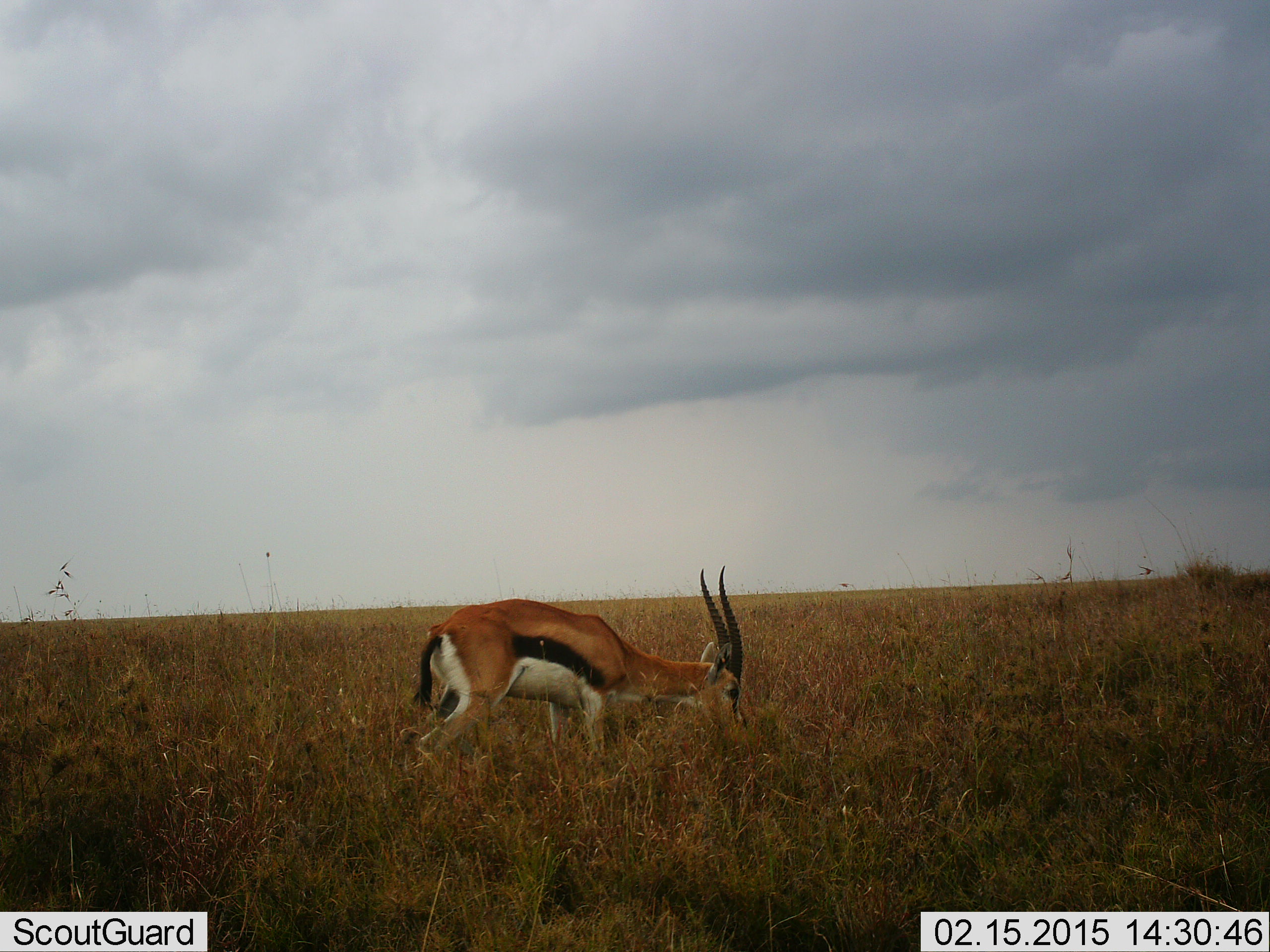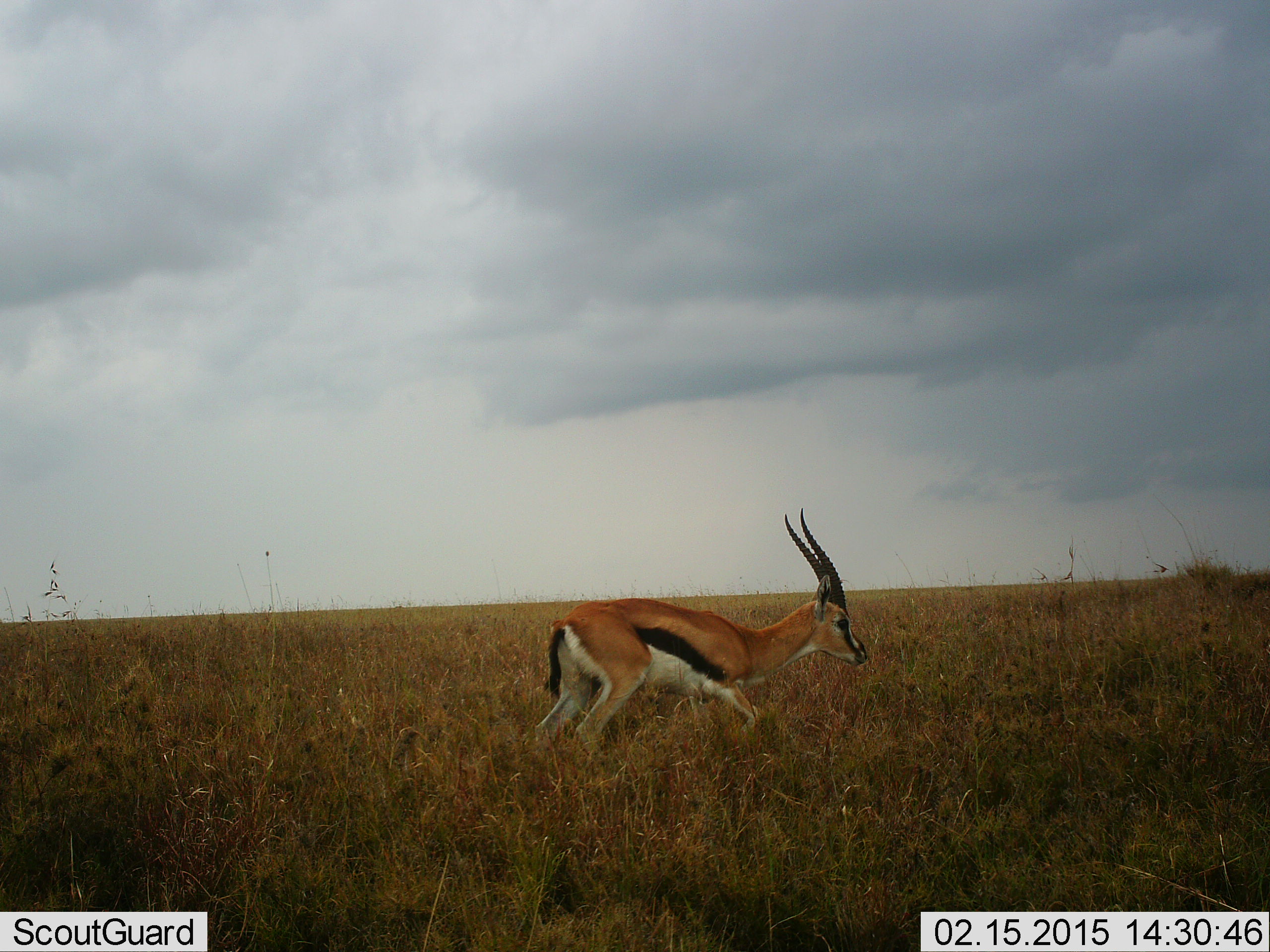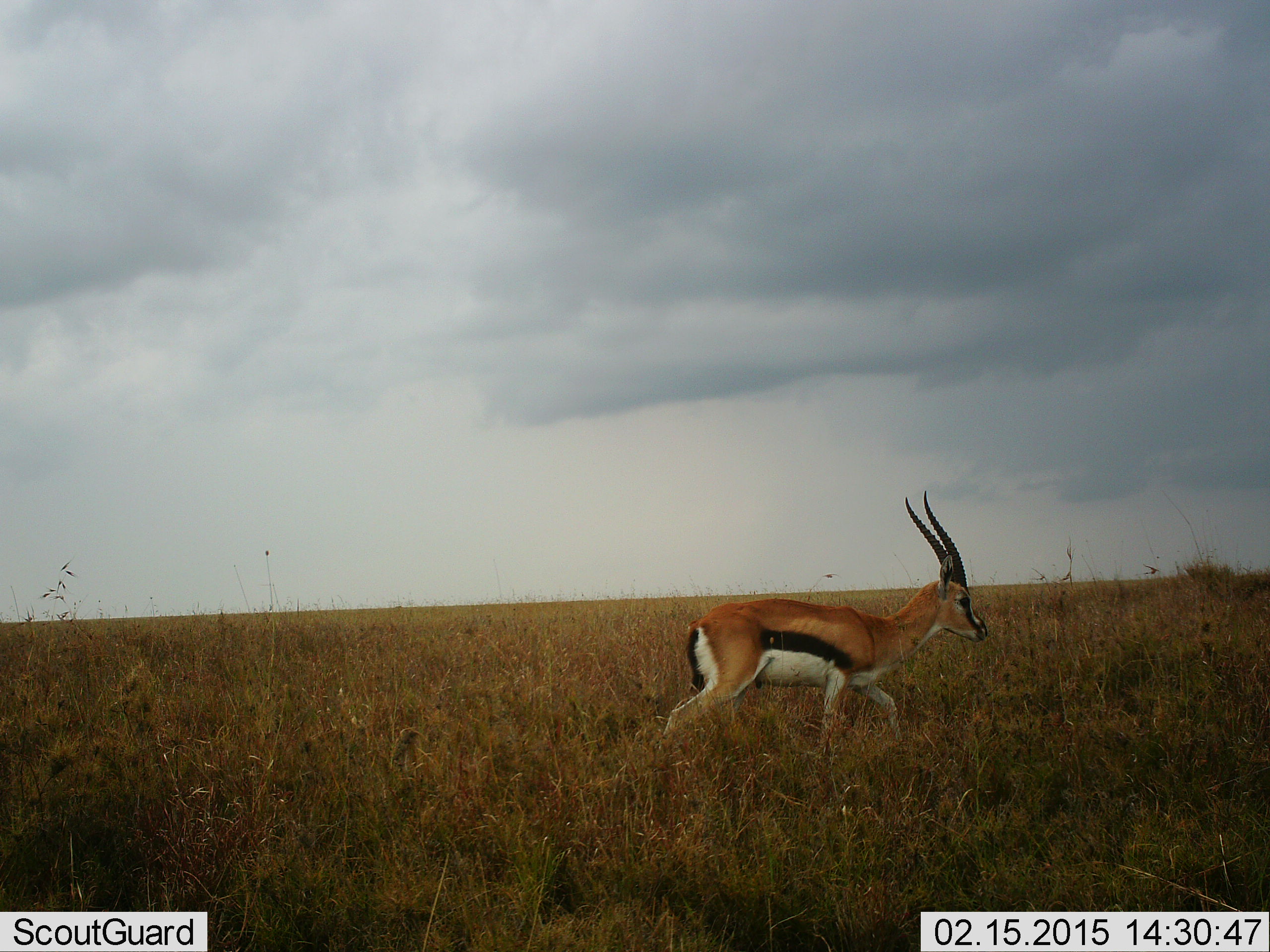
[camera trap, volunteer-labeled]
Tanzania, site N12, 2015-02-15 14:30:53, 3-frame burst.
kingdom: Animalia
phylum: Chordata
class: Mammalia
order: Artiodactyla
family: Bovidae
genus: Eudorcas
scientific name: Eudorcas thomsonii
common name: thomson's gazelle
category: gazellethomsons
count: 1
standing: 0%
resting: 0%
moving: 100%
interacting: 0%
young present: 0%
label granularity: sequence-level